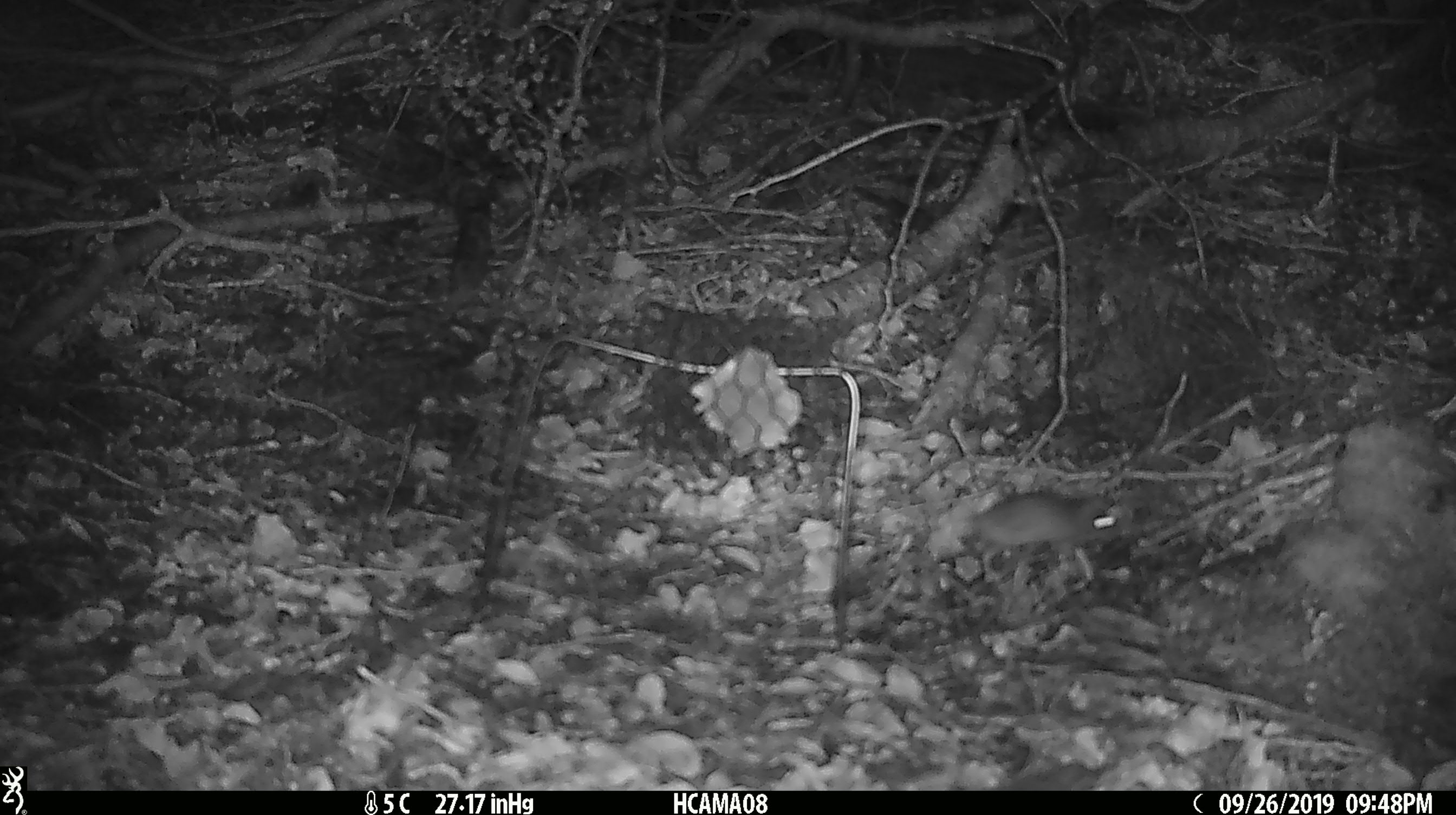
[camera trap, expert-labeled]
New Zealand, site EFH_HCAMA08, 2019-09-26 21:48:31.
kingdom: Animalia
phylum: Chordata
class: Mammalia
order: Rodentia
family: Muridae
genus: Mus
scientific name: Mus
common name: mouse